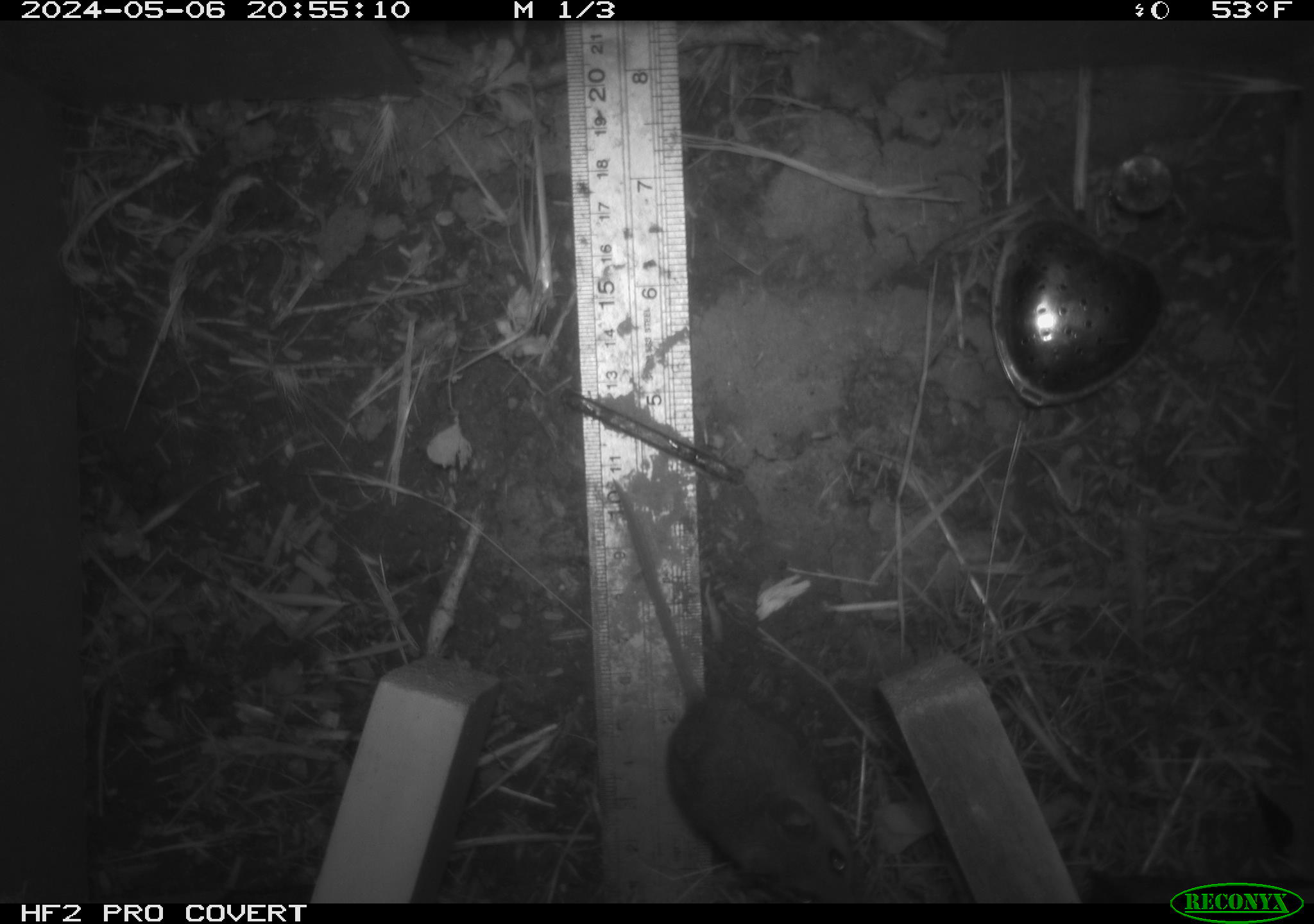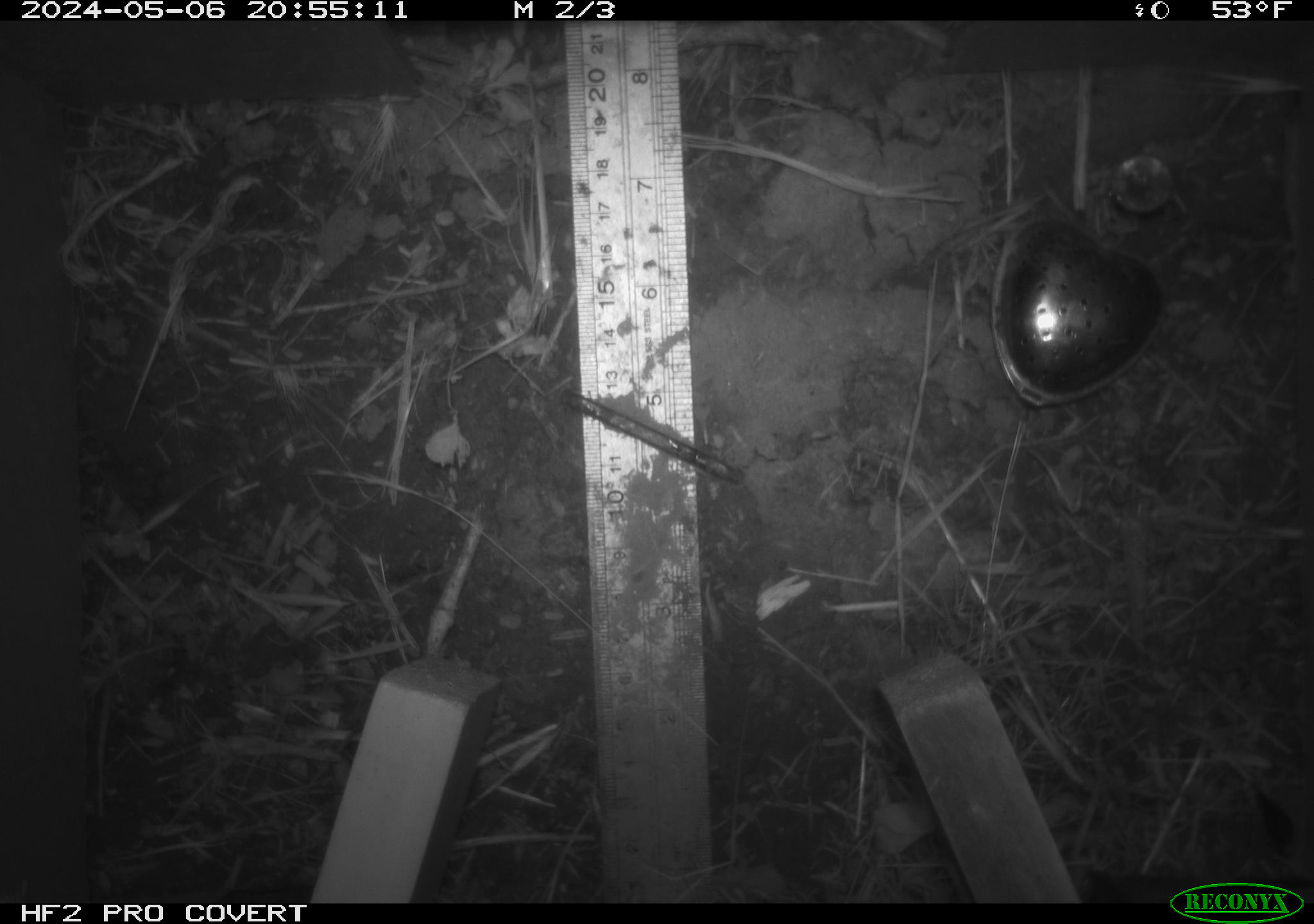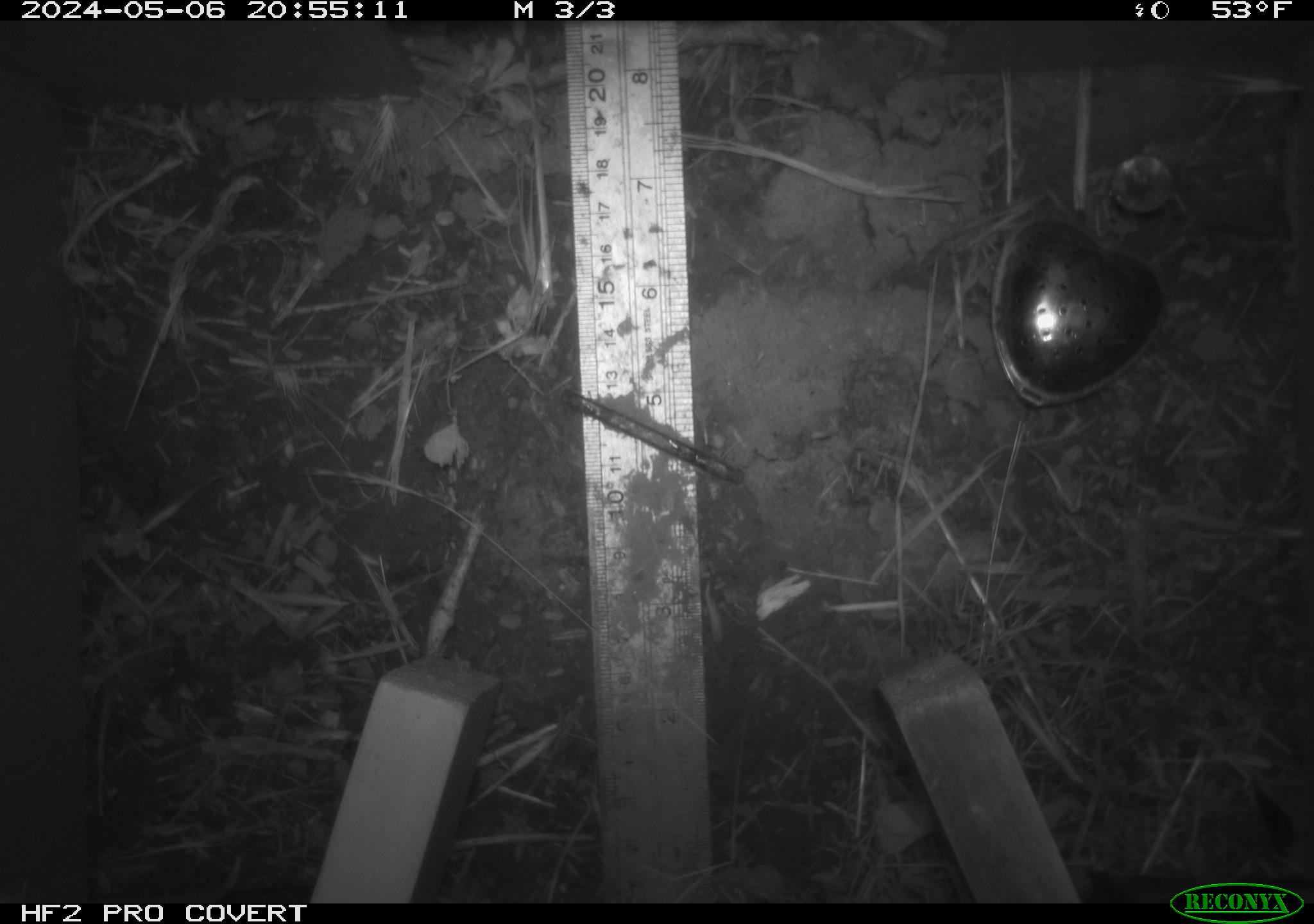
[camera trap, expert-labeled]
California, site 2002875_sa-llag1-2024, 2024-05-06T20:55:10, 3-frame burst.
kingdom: Animalia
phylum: Chordata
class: Mammalia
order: Rodentia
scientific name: Rodentia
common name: mouse species